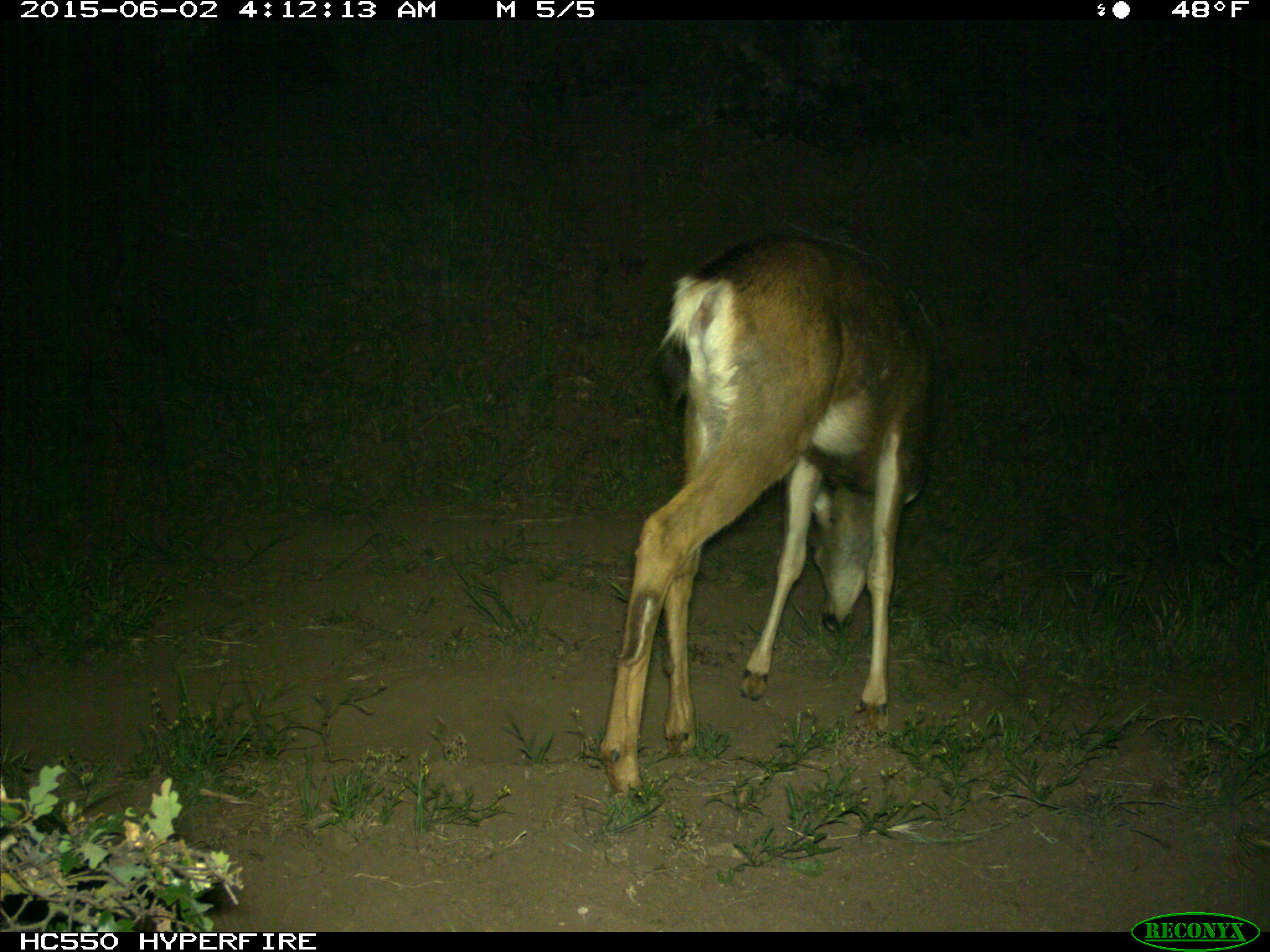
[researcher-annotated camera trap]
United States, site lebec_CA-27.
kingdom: Animalia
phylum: Chordata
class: Mammalia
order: Artiodactyla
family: Cervidae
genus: Odocoileus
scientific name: Odocoileus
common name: deer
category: unidentified deer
Unidentified deer (deer) (Odocoileus).